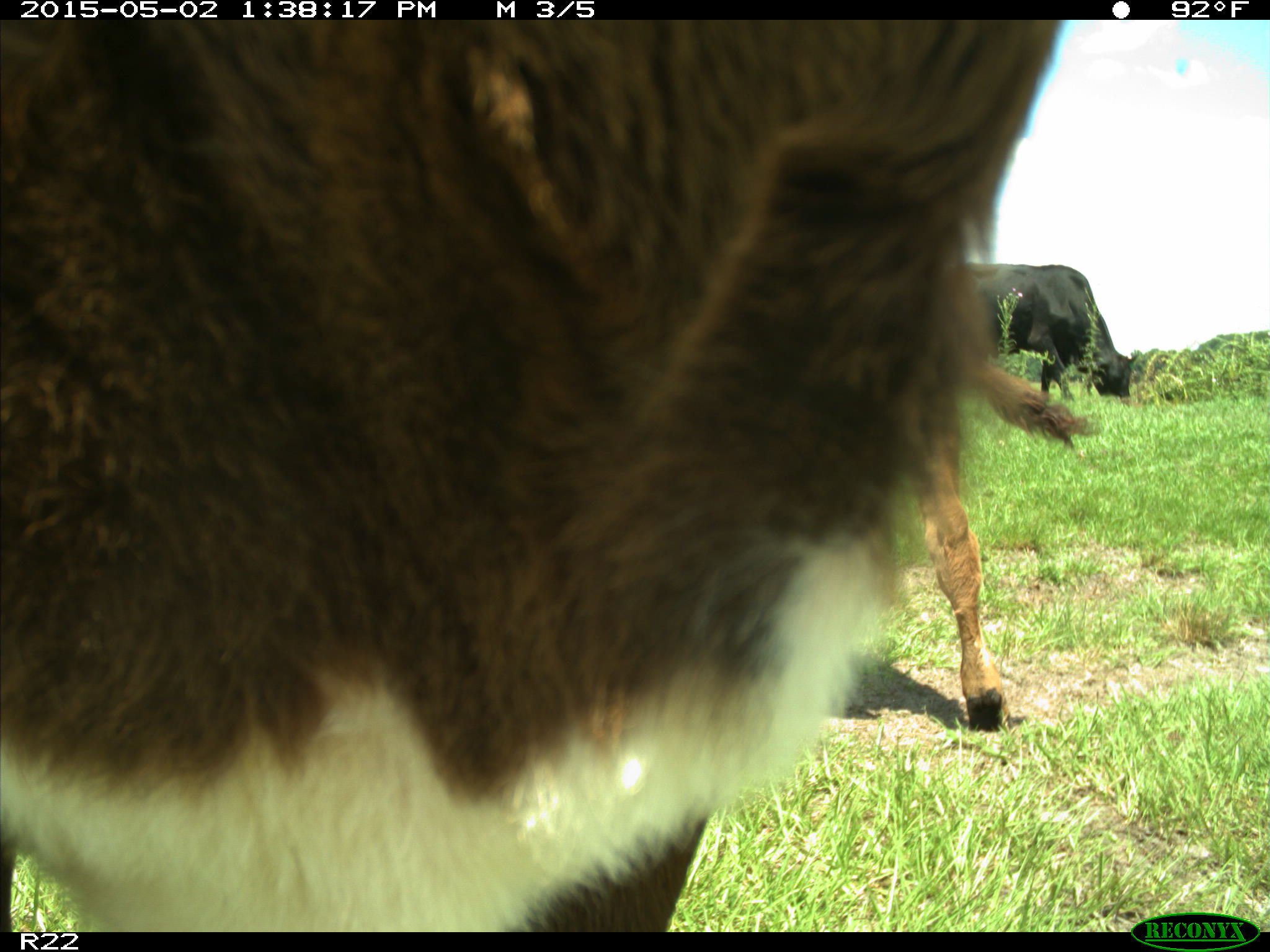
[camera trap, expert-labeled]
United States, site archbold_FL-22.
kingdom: Animalia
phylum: Chordata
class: Mammalia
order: Artiodactyla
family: Bovidae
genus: Bos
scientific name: Bos taurus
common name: domestic cow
Bos taurus (domestic cow).